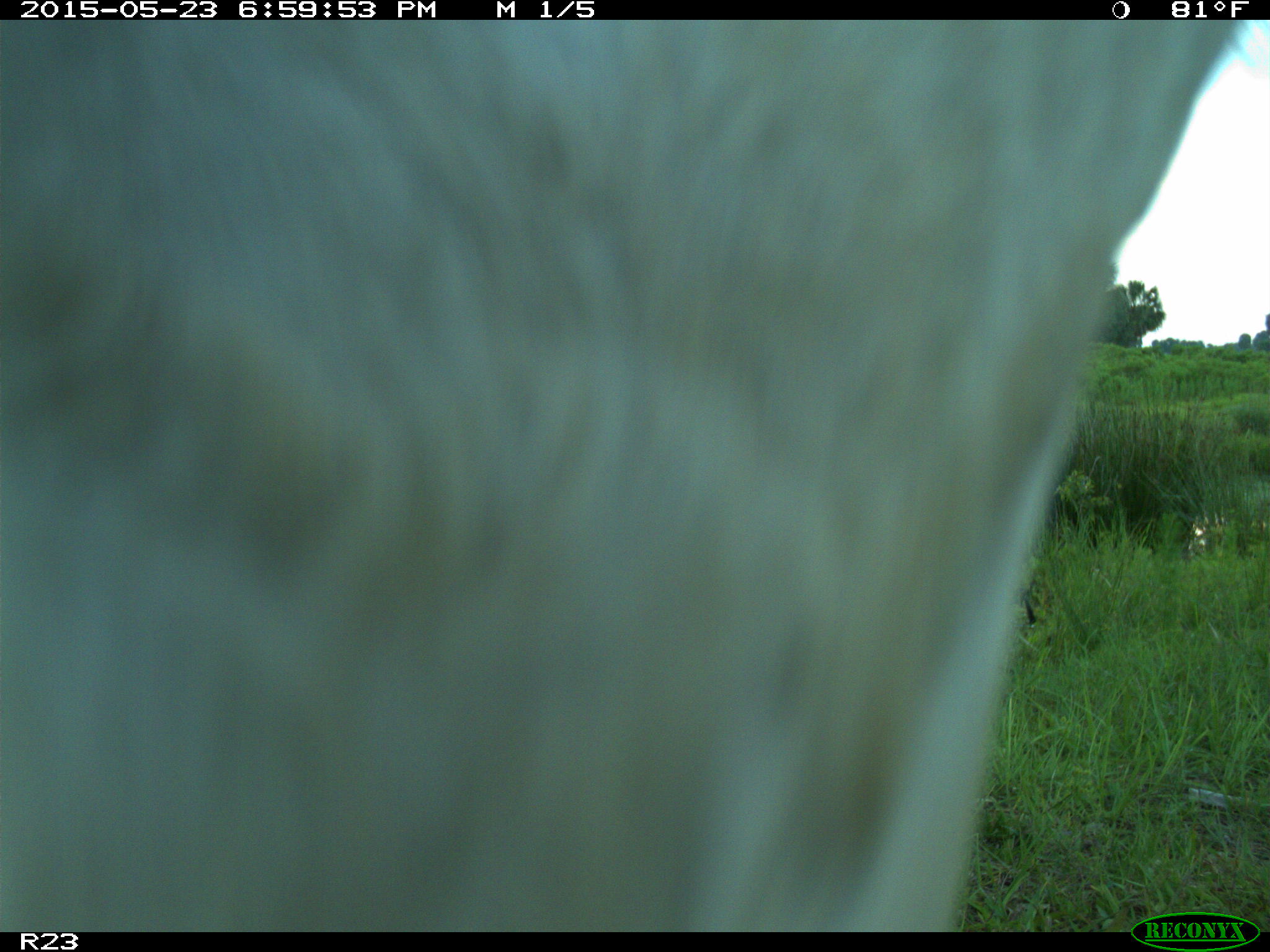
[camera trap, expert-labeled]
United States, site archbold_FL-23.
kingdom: Animalia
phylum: Chordata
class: Mammalia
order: Artiodactyla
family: Bovidae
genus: Bos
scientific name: Bos taurus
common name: domestic cow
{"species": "Bos taurus (domestic cow)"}